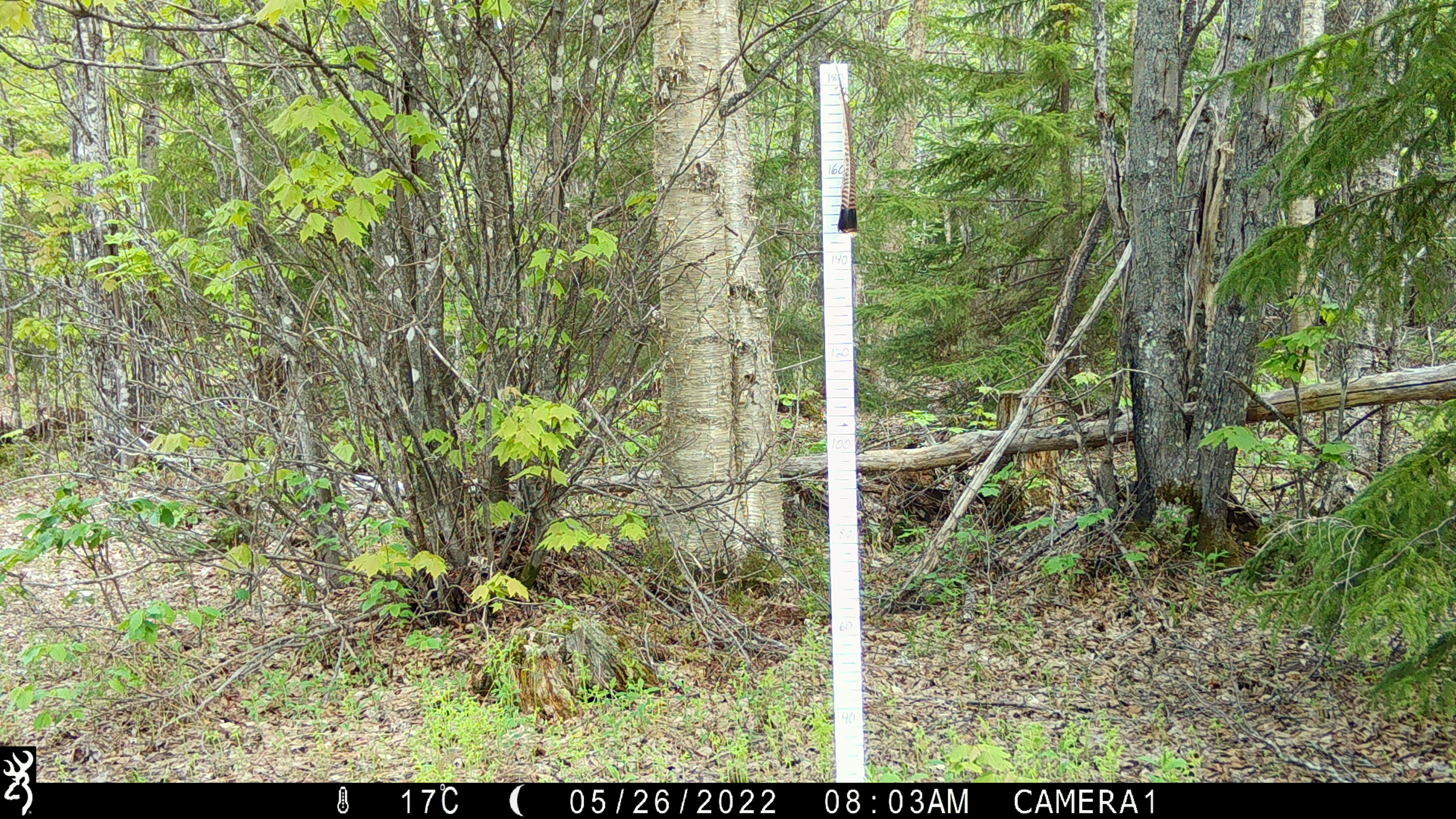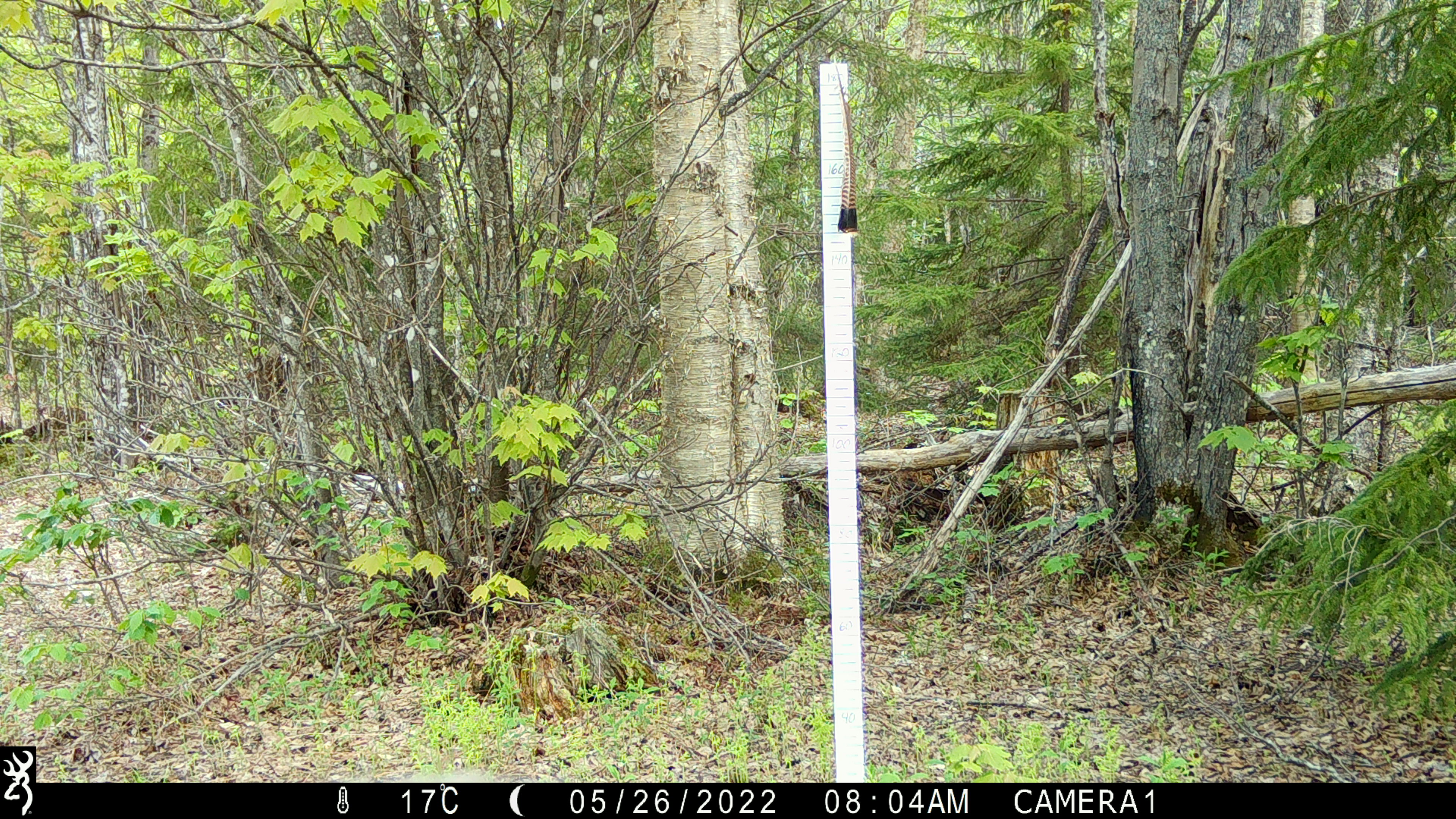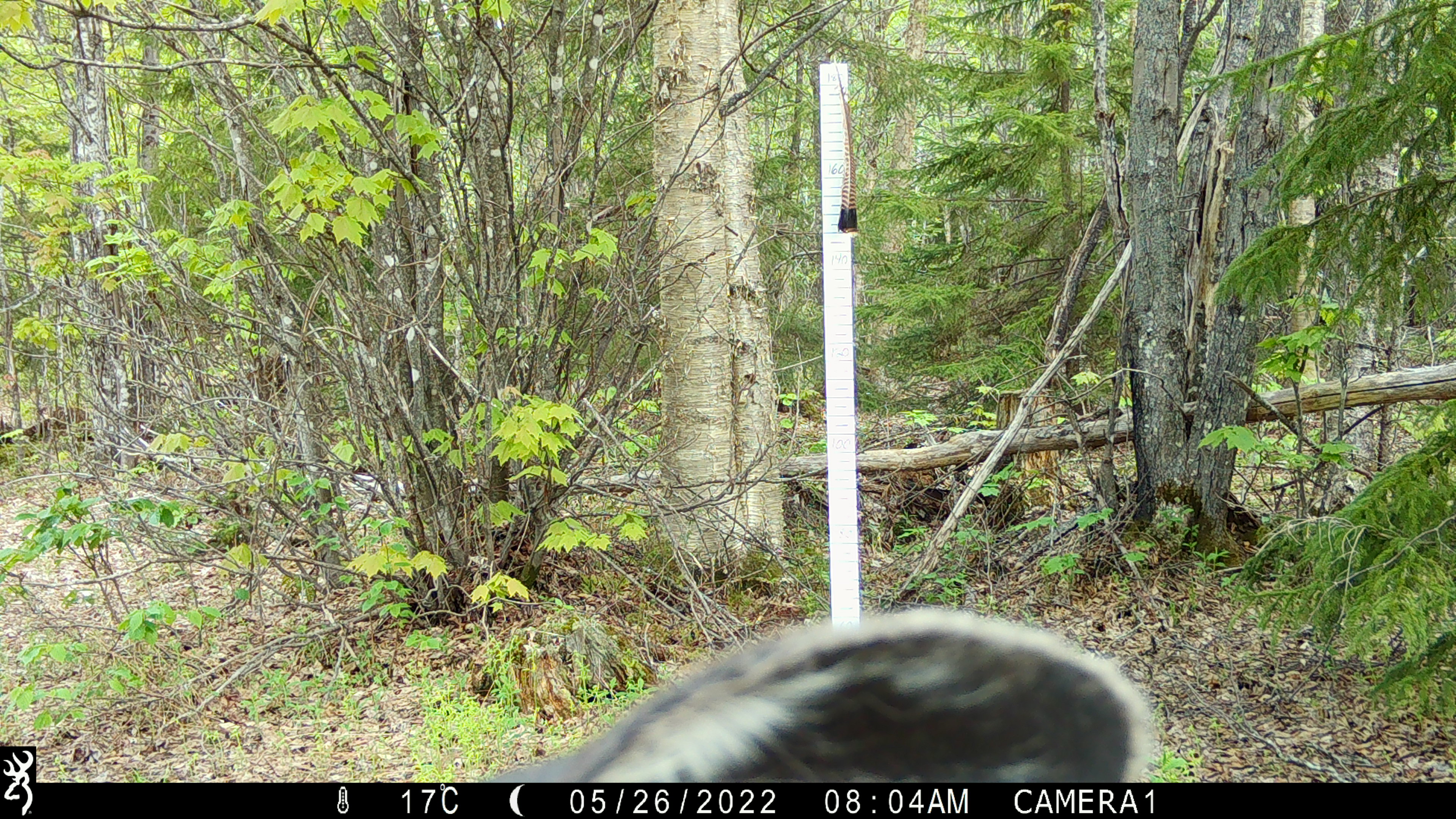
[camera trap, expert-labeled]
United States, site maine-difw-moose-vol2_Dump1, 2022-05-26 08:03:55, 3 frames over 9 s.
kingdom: Animalia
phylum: Chordata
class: Mammalia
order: Artiodactyla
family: Cervidae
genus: Alces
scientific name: Alces alces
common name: moose